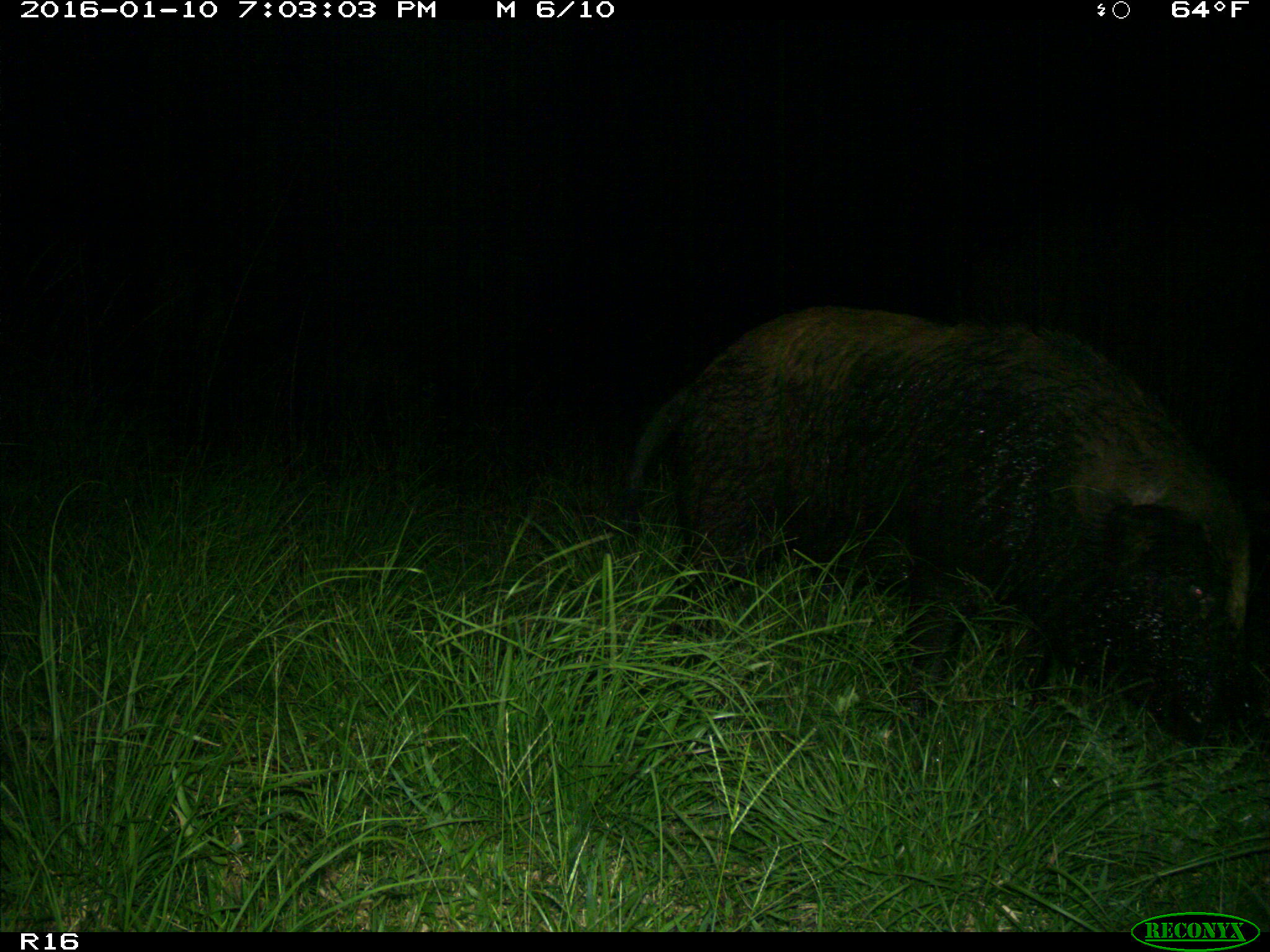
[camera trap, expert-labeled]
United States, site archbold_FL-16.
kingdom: Animalia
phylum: Chordata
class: Mammalia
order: Artiodactyla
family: Suidae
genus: Sus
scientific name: Sus scrofa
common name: wild boar